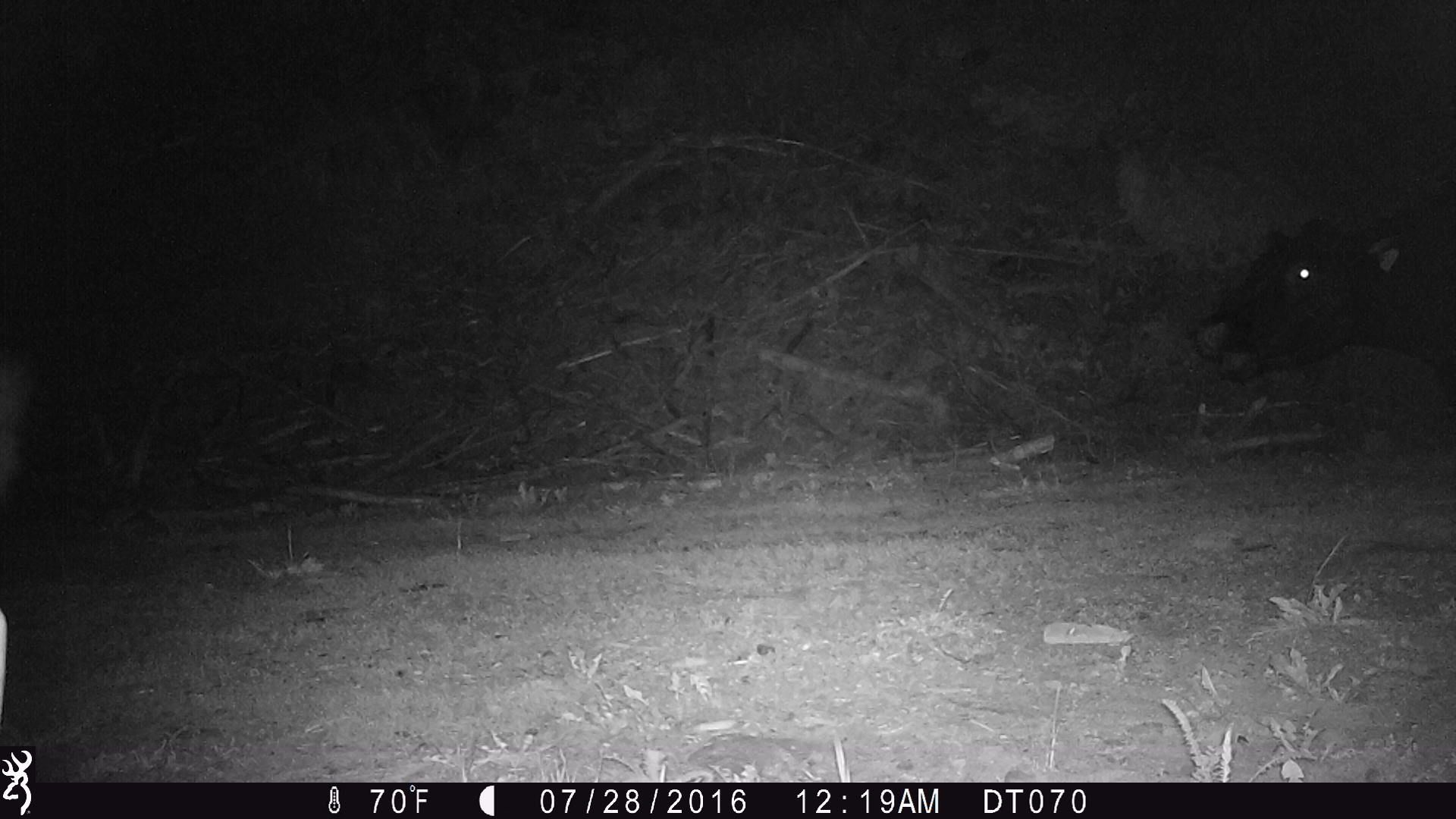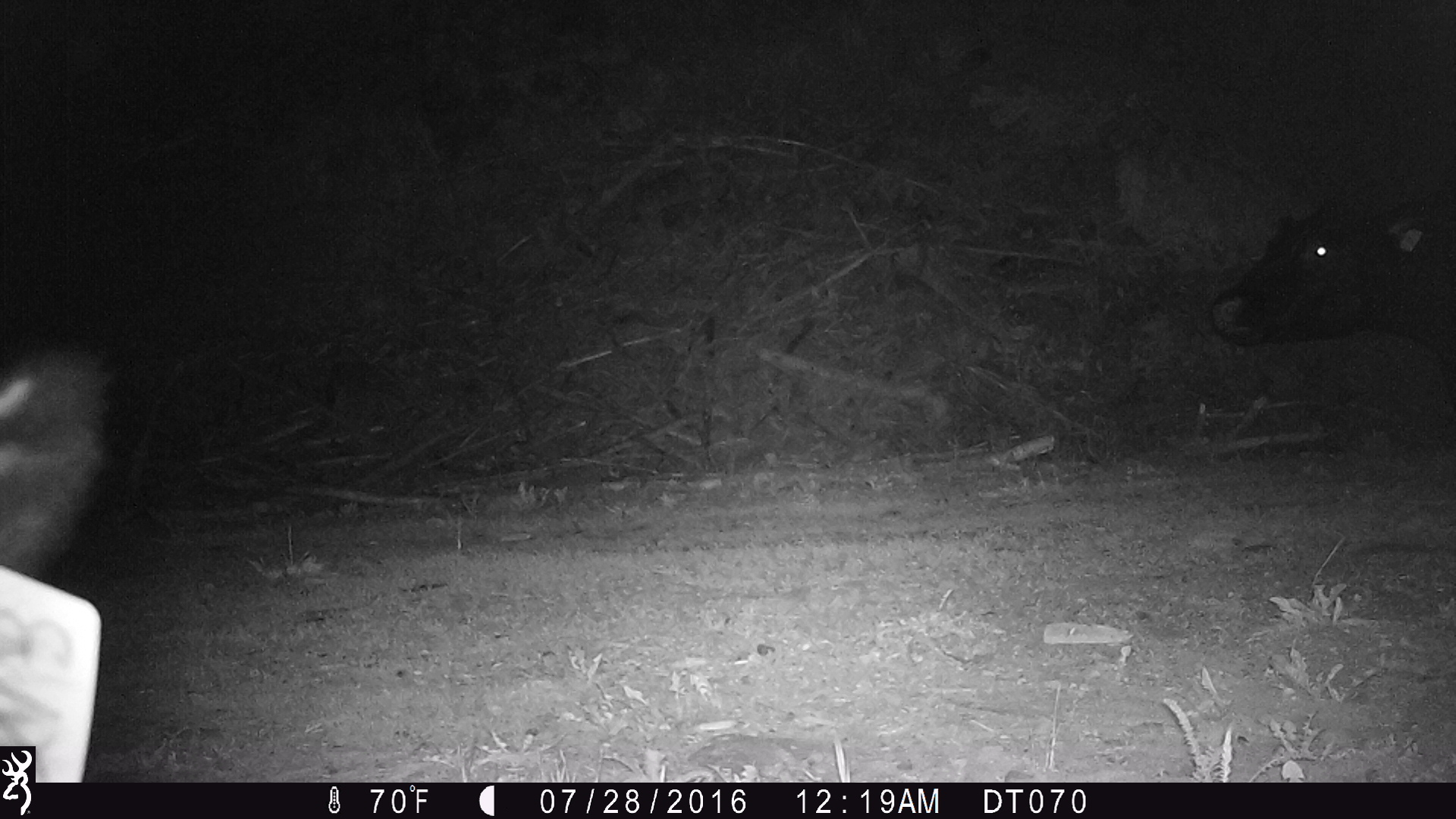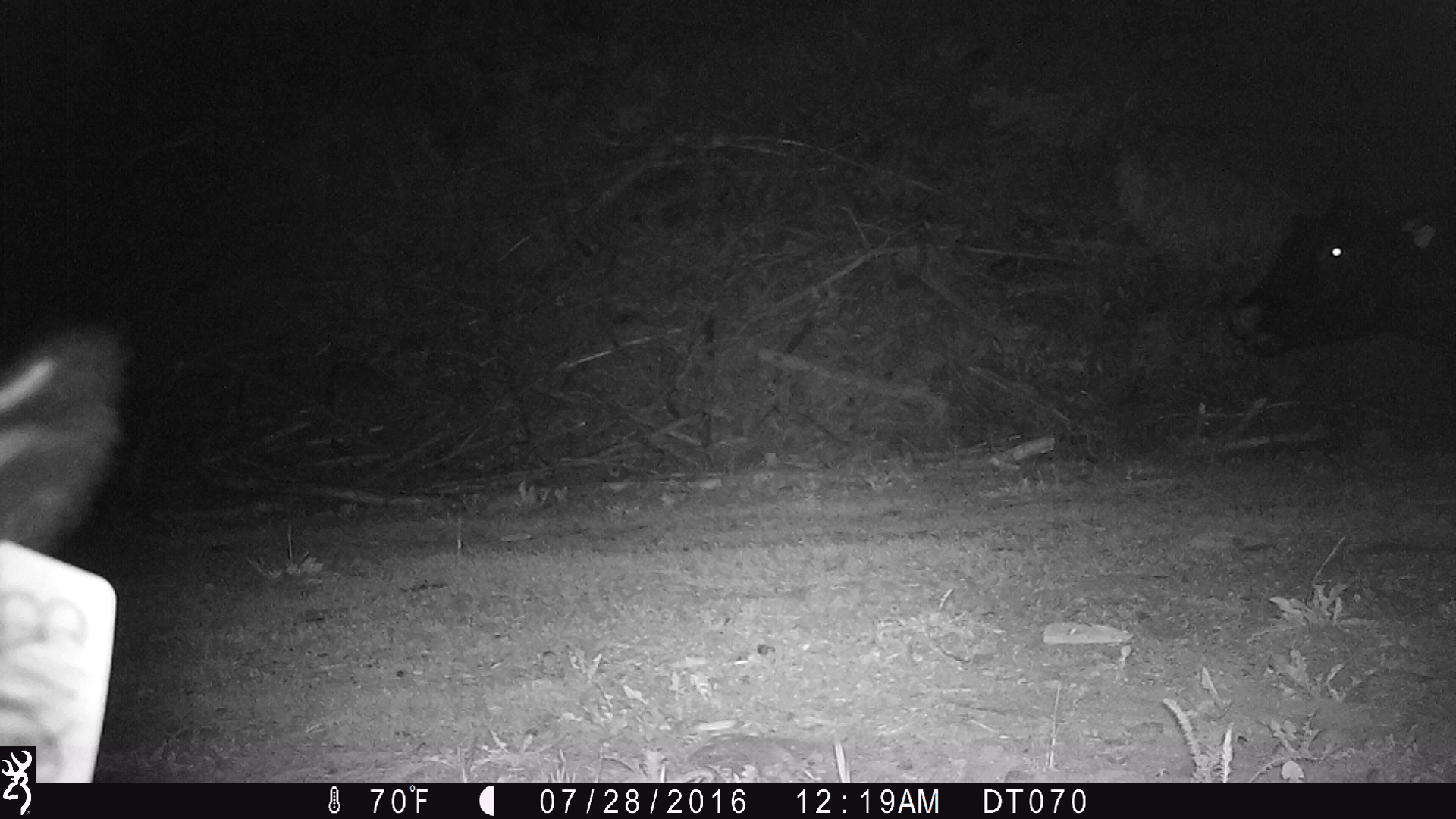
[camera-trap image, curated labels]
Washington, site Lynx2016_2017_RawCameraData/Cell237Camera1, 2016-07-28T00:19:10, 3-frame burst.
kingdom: Animalia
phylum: Chordata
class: Mammalia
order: Artiodactyla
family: Bovidae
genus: Bos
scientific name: Bos taurus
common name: domestic cattle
Domestic cattle (Bos taurus). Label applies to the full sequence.